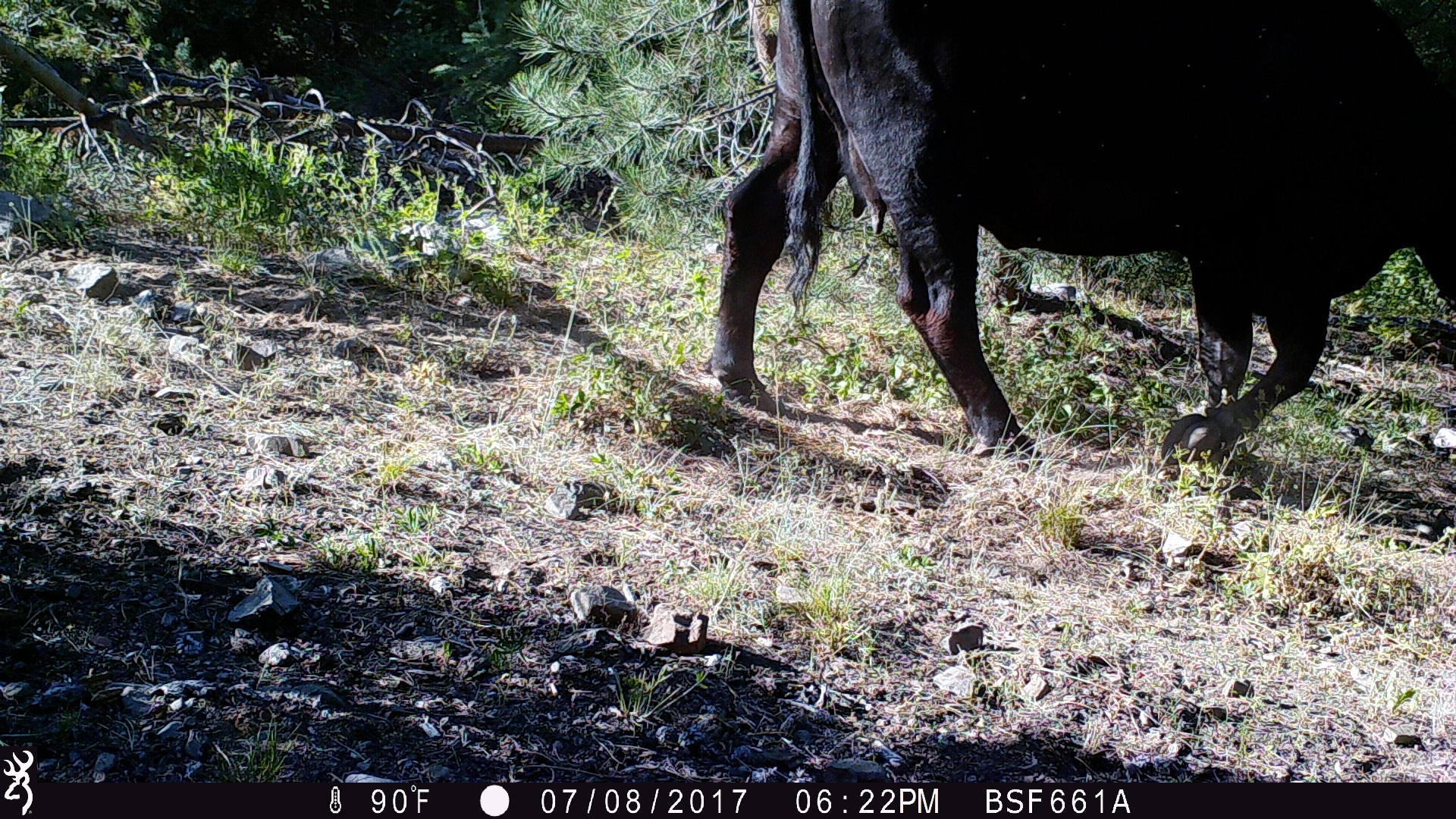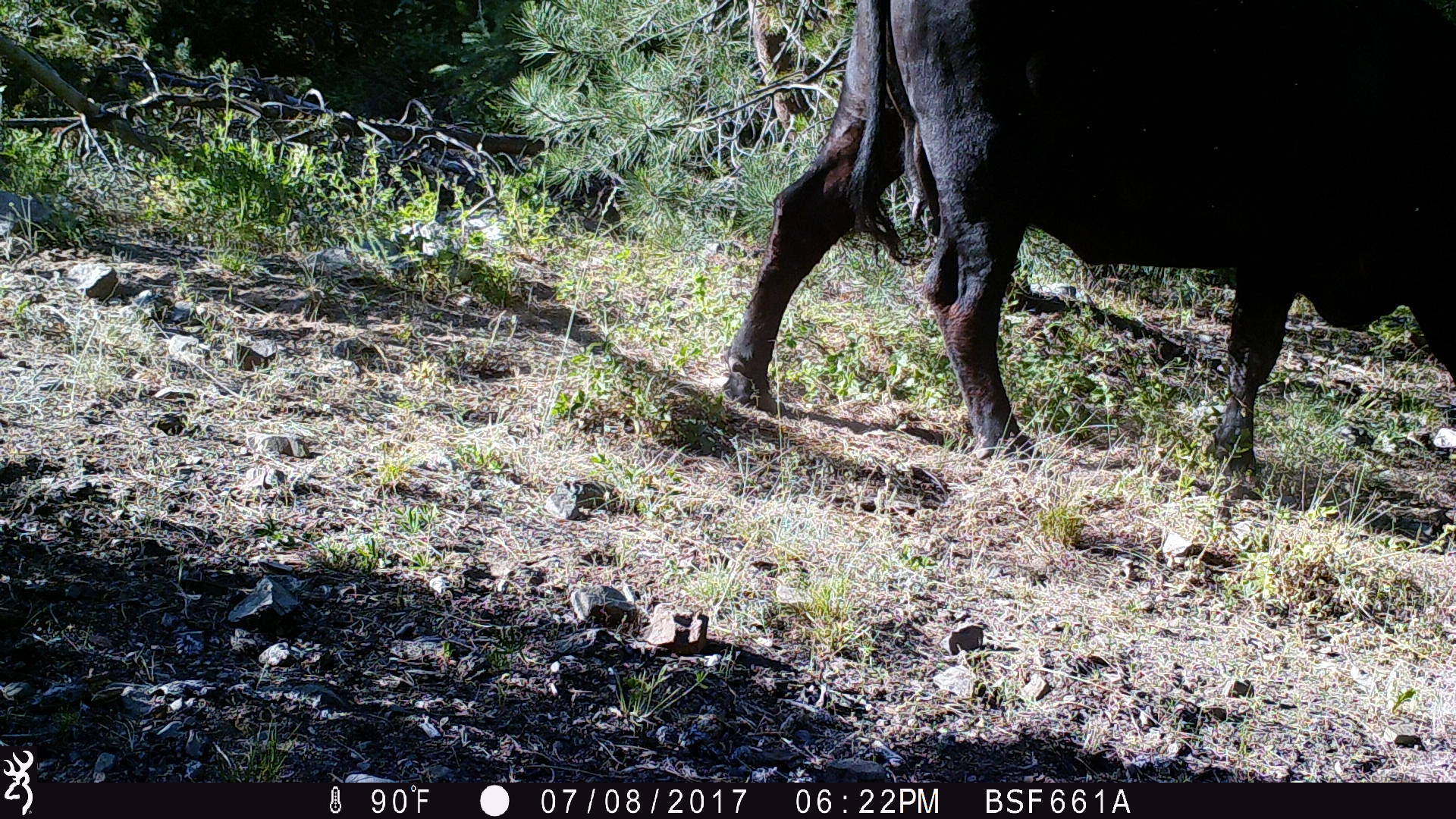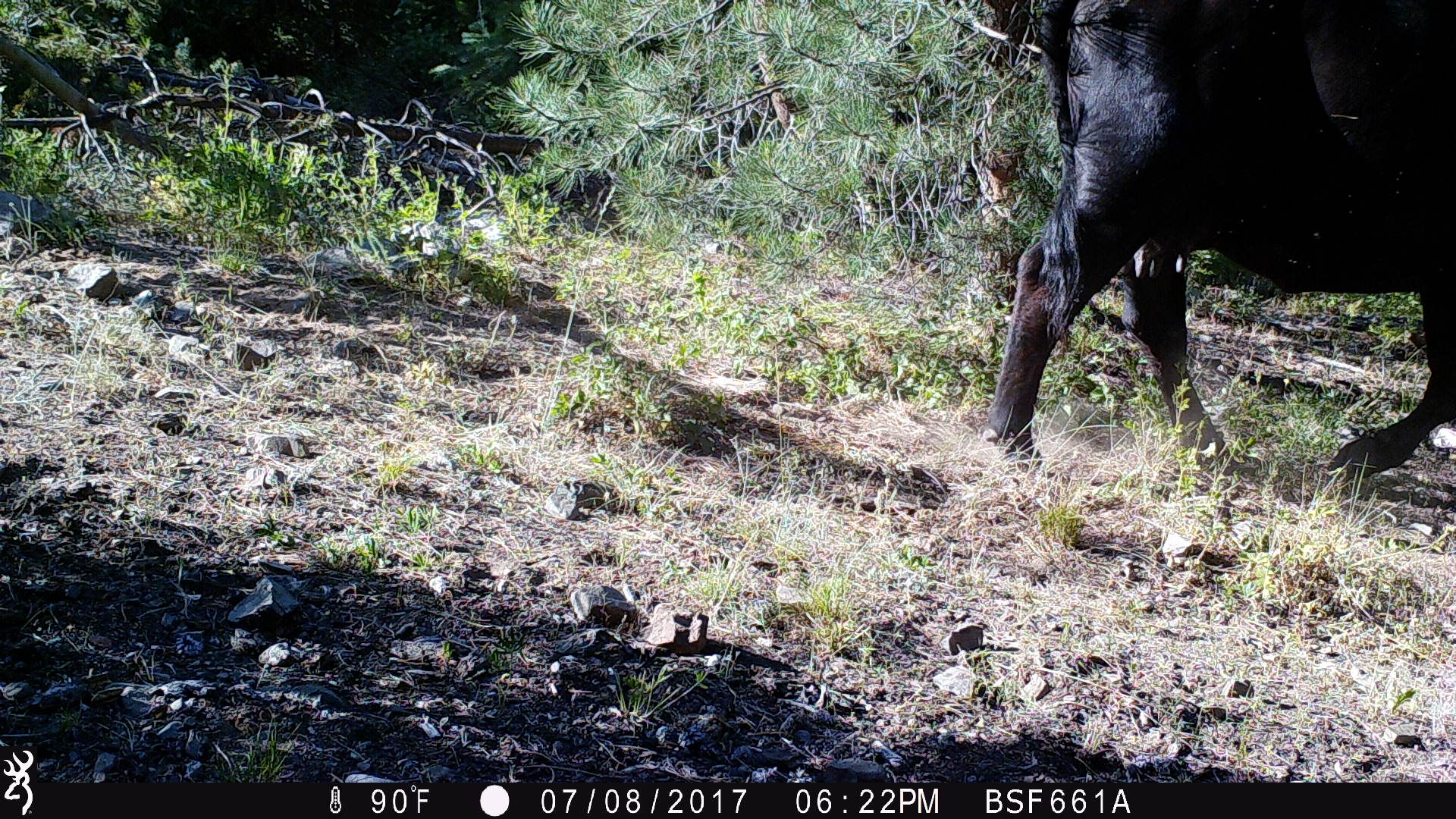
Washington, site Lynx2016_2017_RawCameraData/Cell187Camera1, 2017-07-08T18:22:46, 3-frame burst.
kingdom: Animalia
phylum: Chordata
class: Mammalia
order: Artiodactyla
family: Bovidae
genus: Bos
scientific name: Bos taurus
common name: domestic cattle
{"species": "domestic cattle (Bos taurus)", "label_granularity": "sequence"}